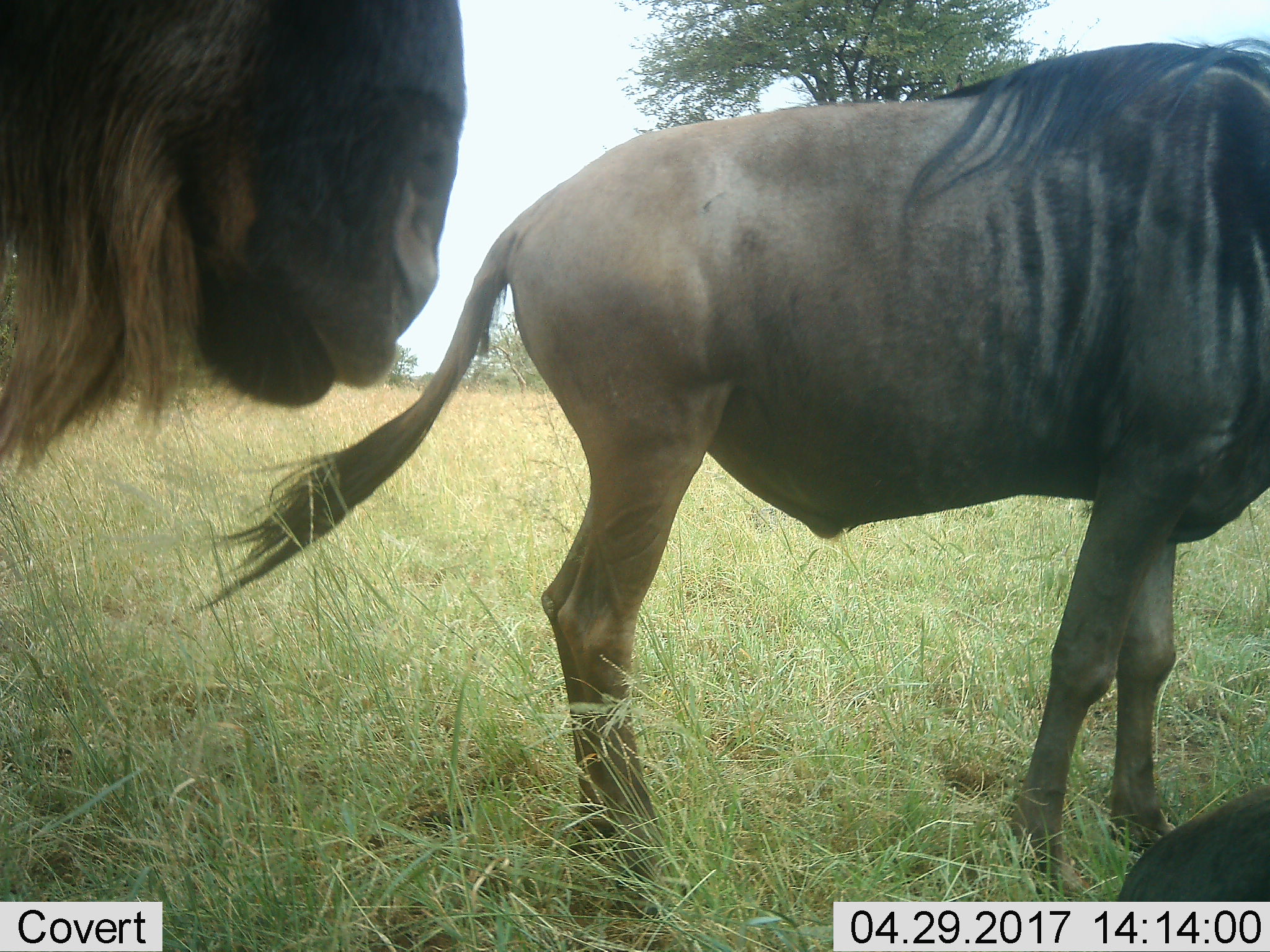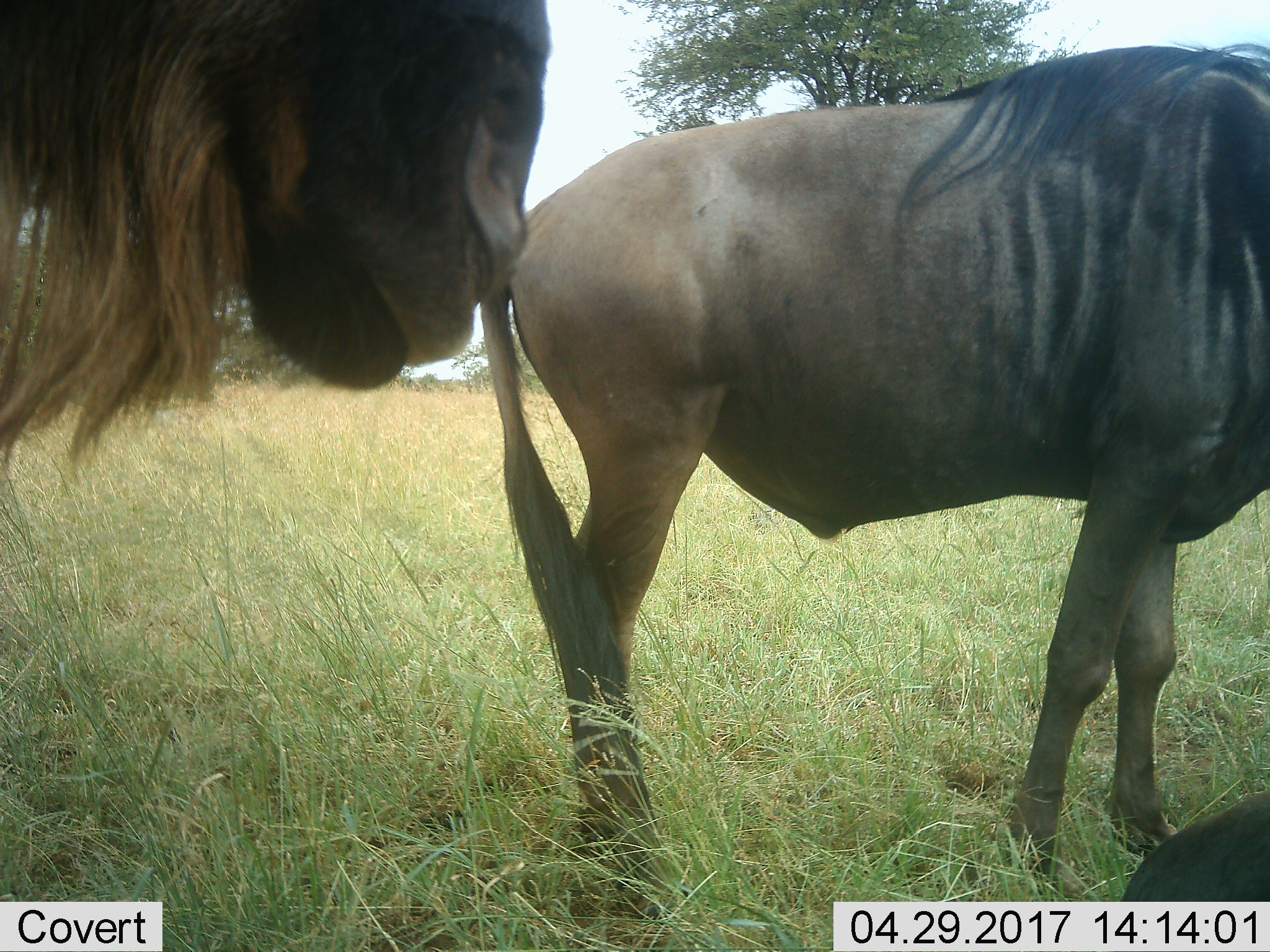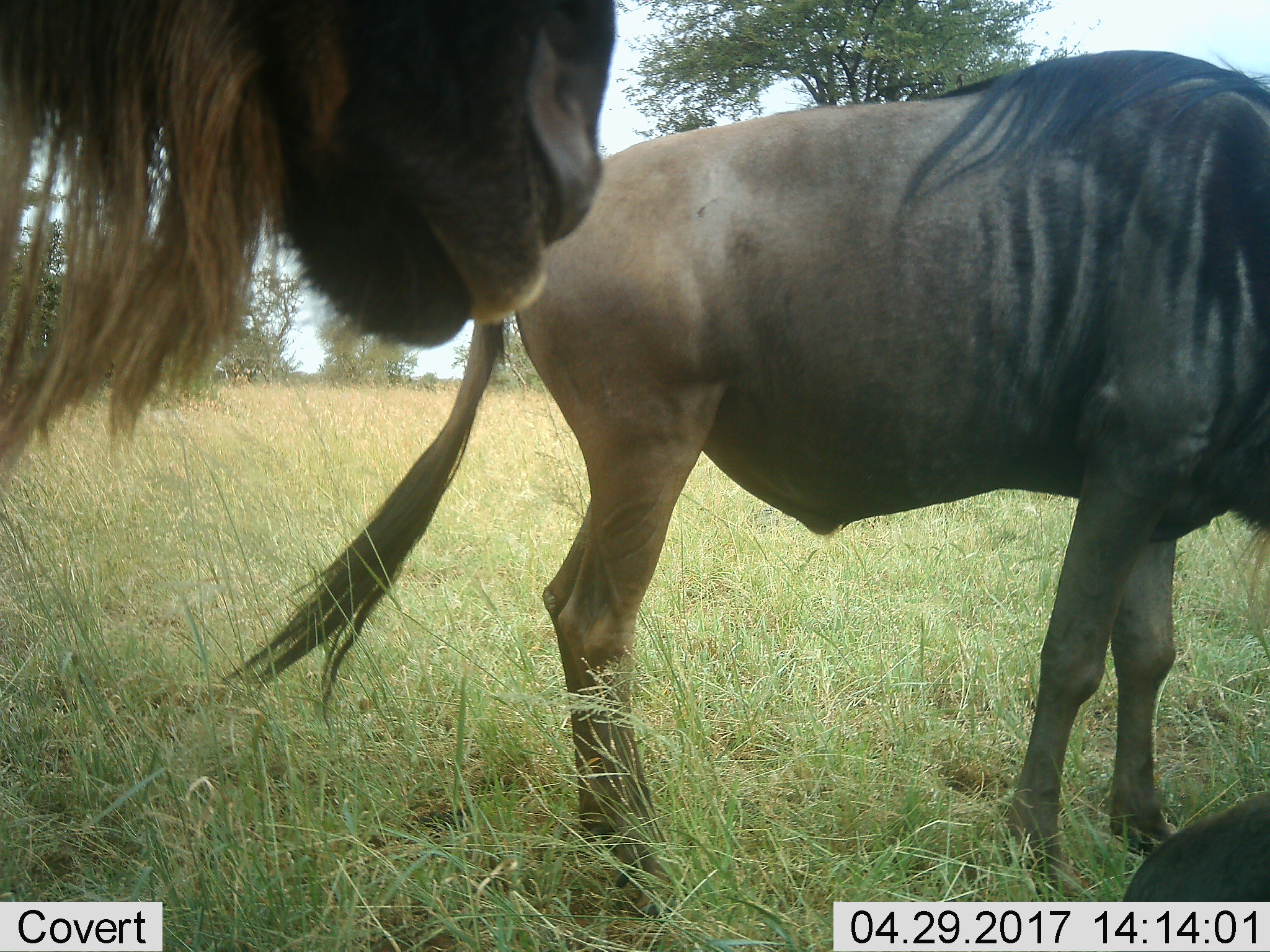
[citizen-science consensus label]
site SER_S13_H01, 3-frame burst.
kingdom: Animalia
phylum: Chordata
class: Mammalia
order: Artiodactyla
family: Bovidae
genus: Connochaetes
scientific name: Connochaetes taurinus taurinus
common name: blue wildebeest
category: wildebeestblue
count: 3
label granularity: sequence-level